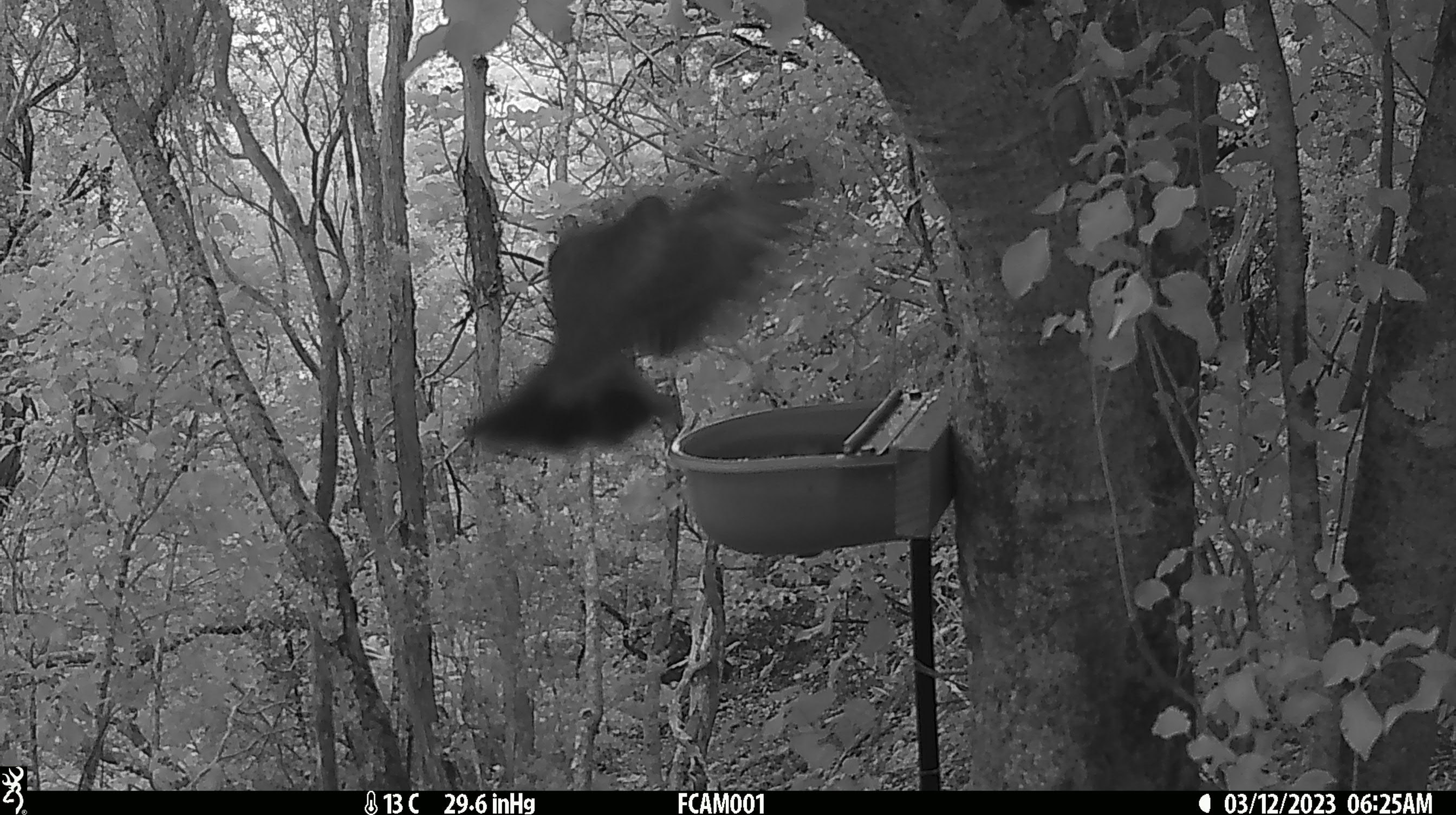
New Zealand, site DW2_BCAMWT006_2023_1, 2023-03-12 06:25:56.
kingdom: Animalia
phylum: Chordata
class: Aves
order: Columbiformes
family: Columbidae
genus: Hemiphaga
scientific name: Hemiphaga novaeseelandiae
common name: new zealand pigeon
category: kereru